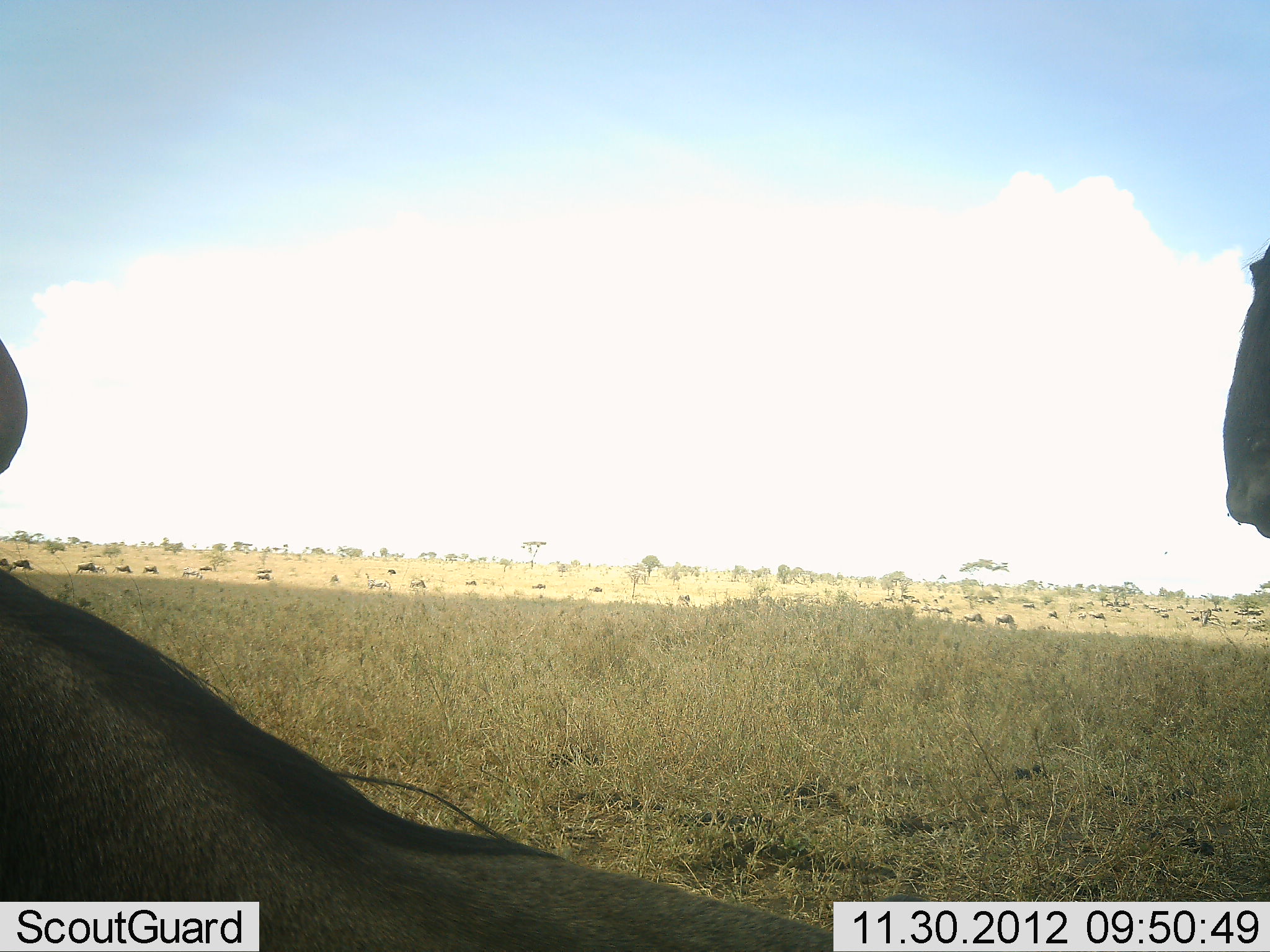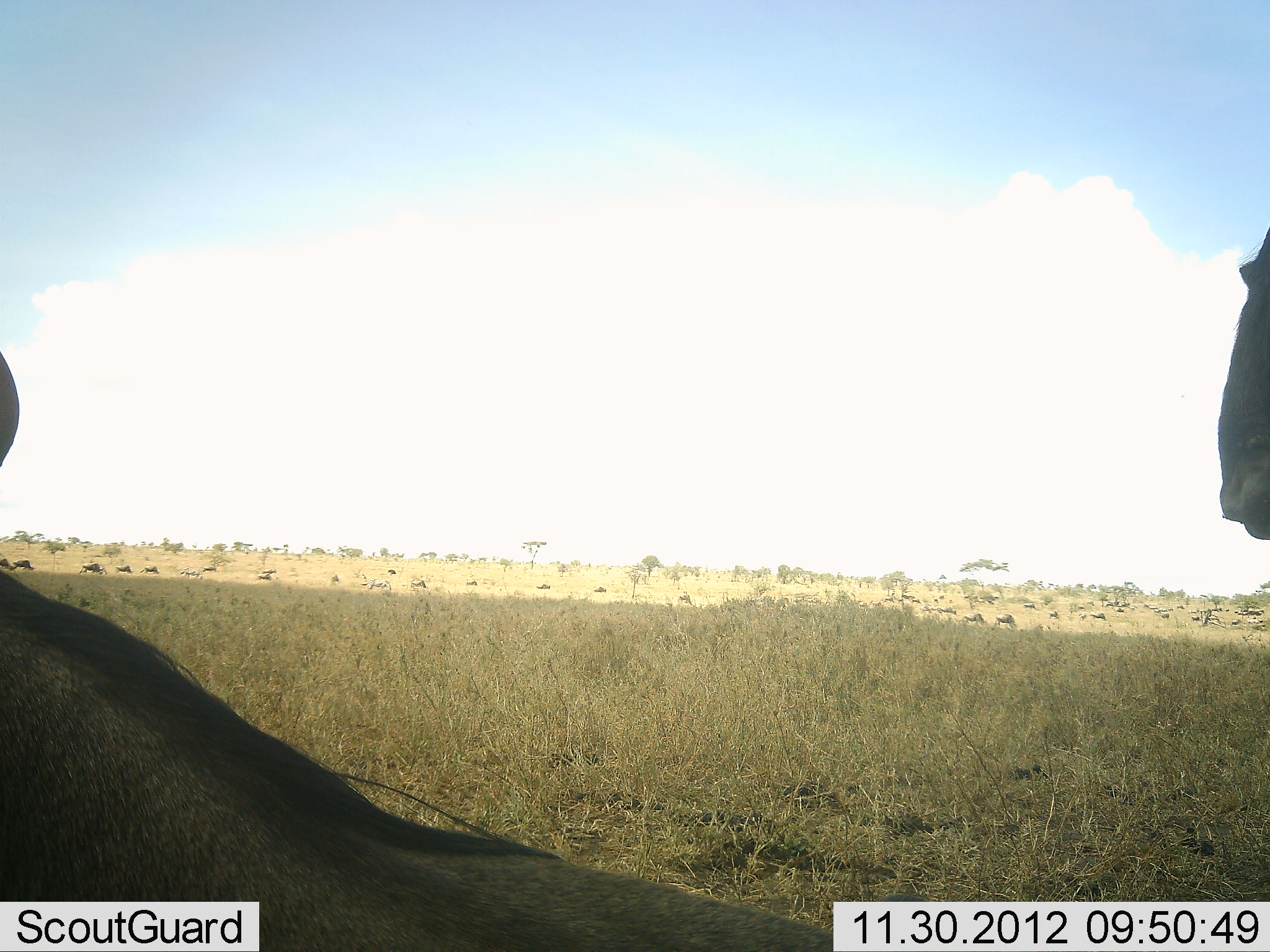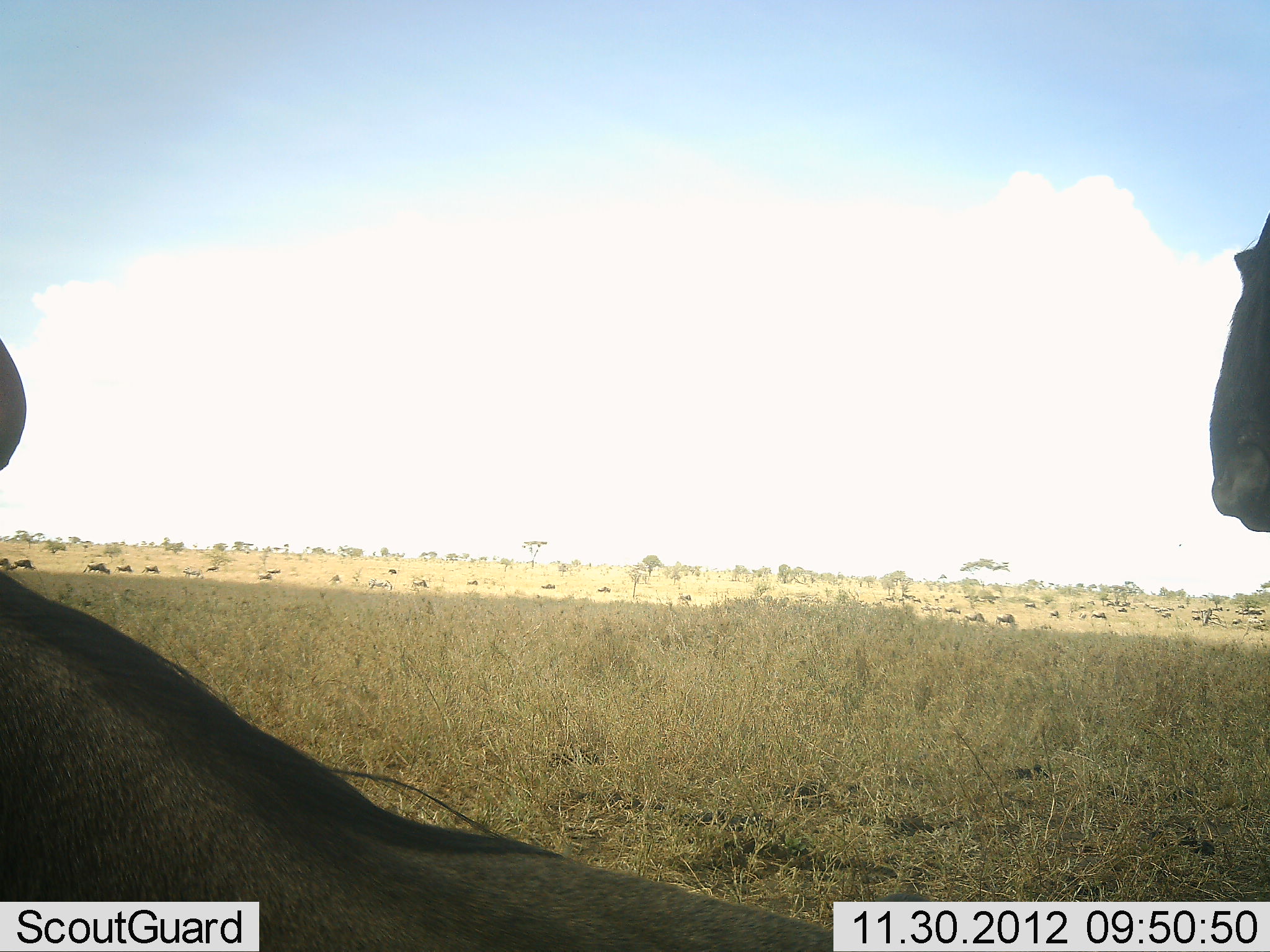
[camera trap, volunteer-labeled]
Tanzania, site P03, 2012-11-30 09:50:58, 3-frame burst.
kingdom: Animalia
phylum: Chordata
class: Mammalia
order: Artiodactyla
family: Bovidae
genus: Connochaetes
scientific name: Connochaetes taurinus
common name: blue wildebeest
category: wildebeest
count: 2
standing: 91%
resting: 91%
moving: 27%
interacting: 0%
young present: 0%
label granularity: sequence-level